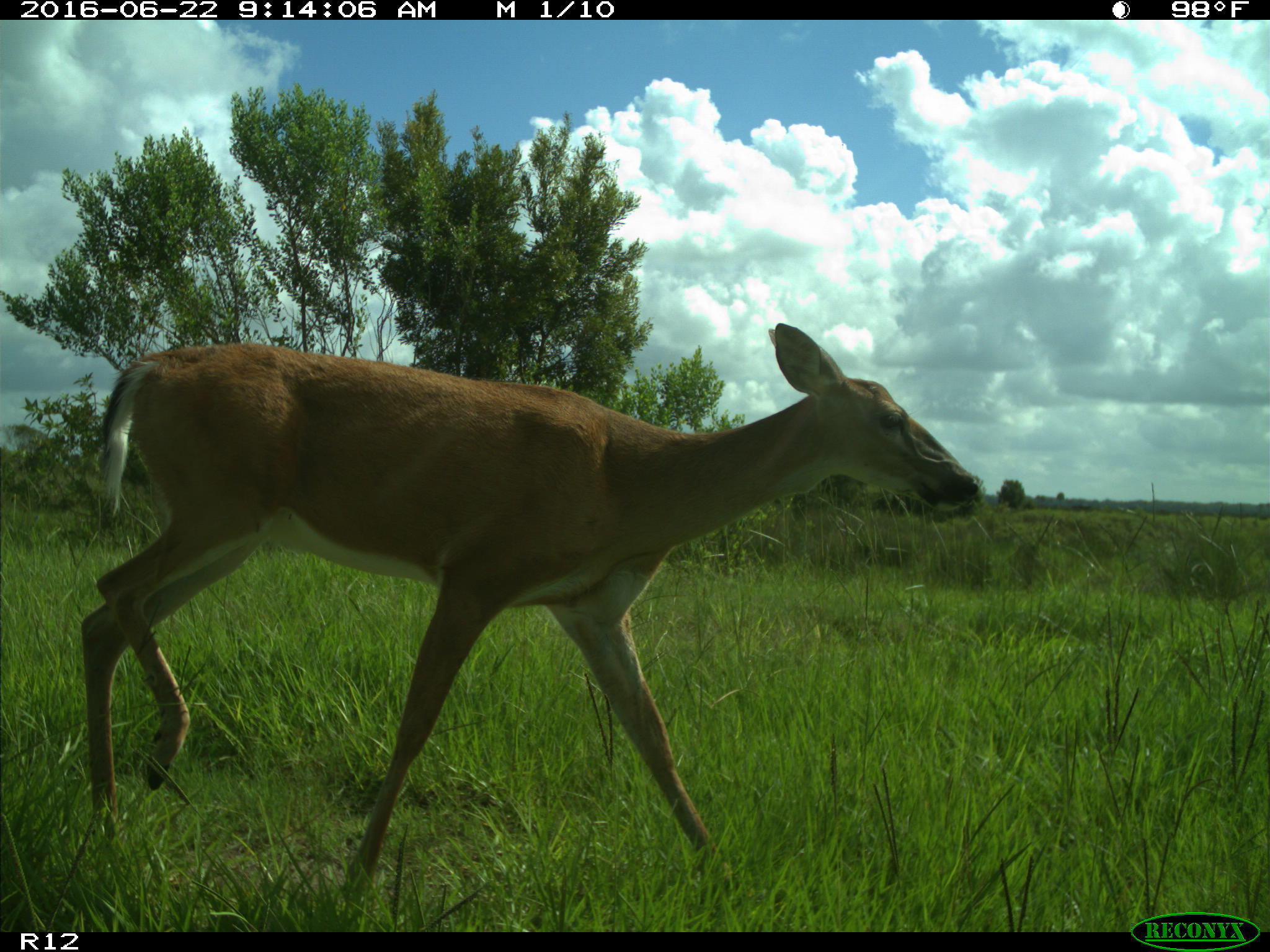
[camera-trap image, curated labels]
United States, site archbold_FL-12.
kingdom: Animalia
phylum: Chordata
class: Mammalia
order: Artiodactyla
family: Cervidae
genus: Odocoileus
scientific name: Odocoileus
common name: deer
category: unidentified deer